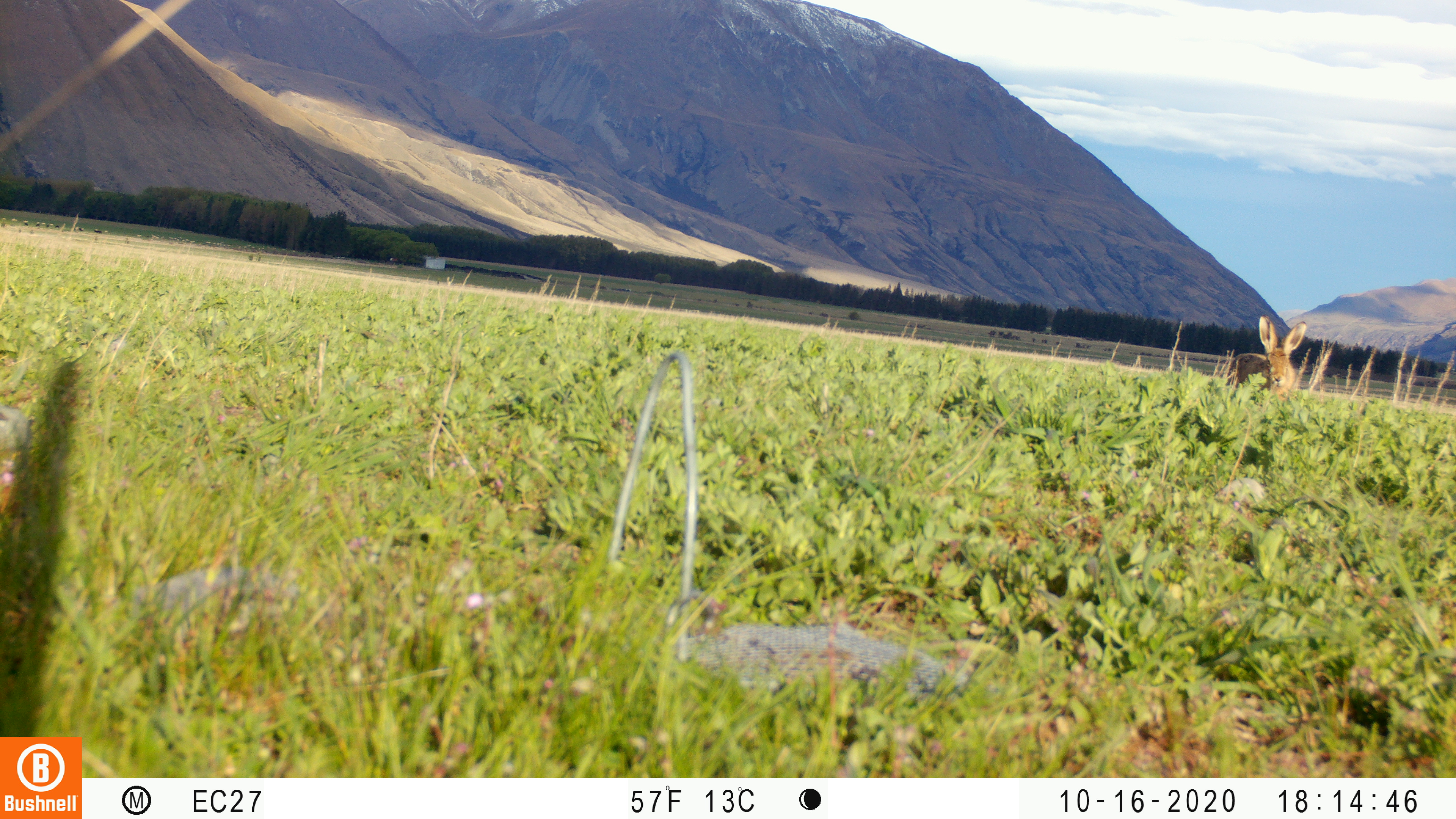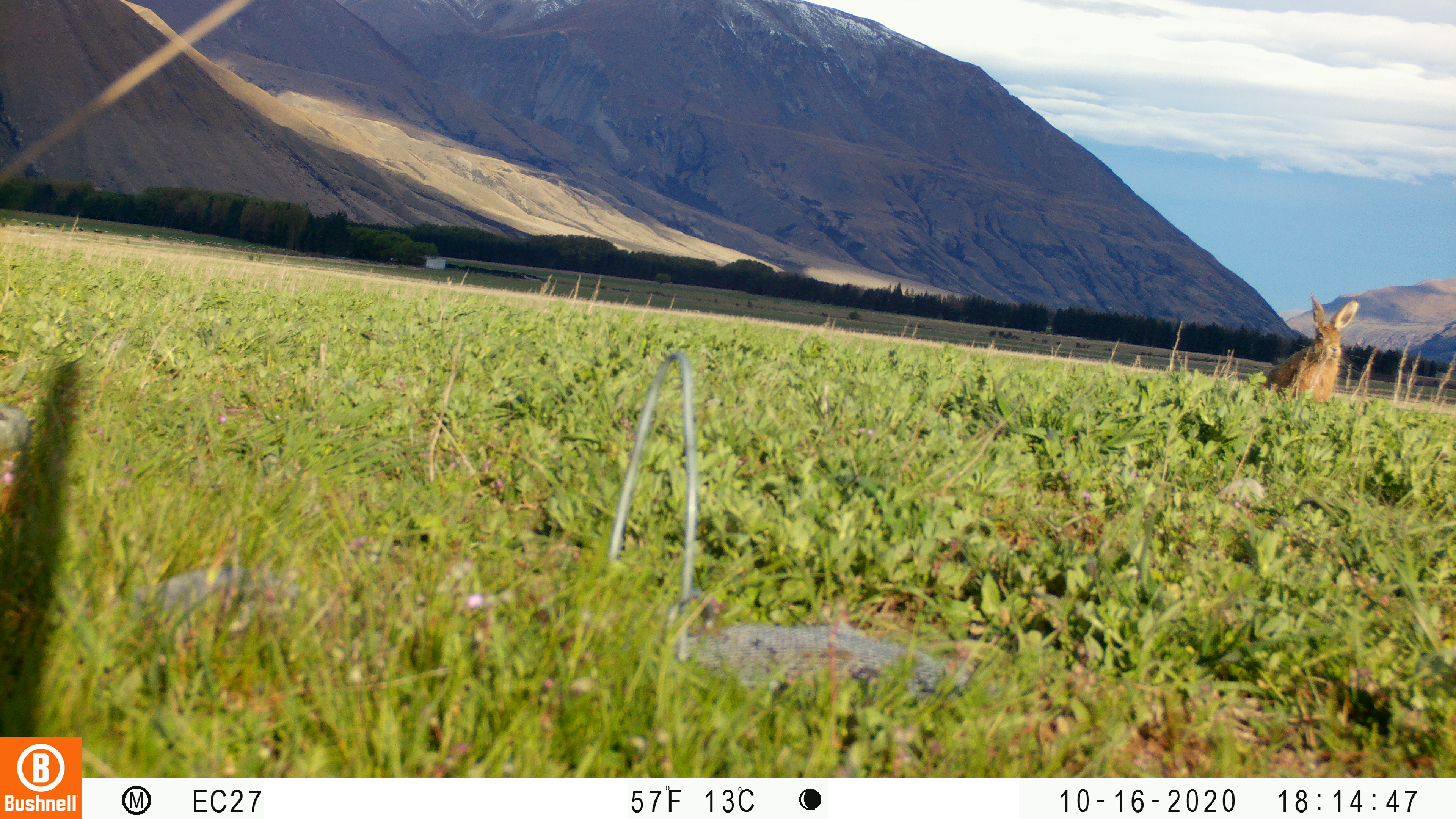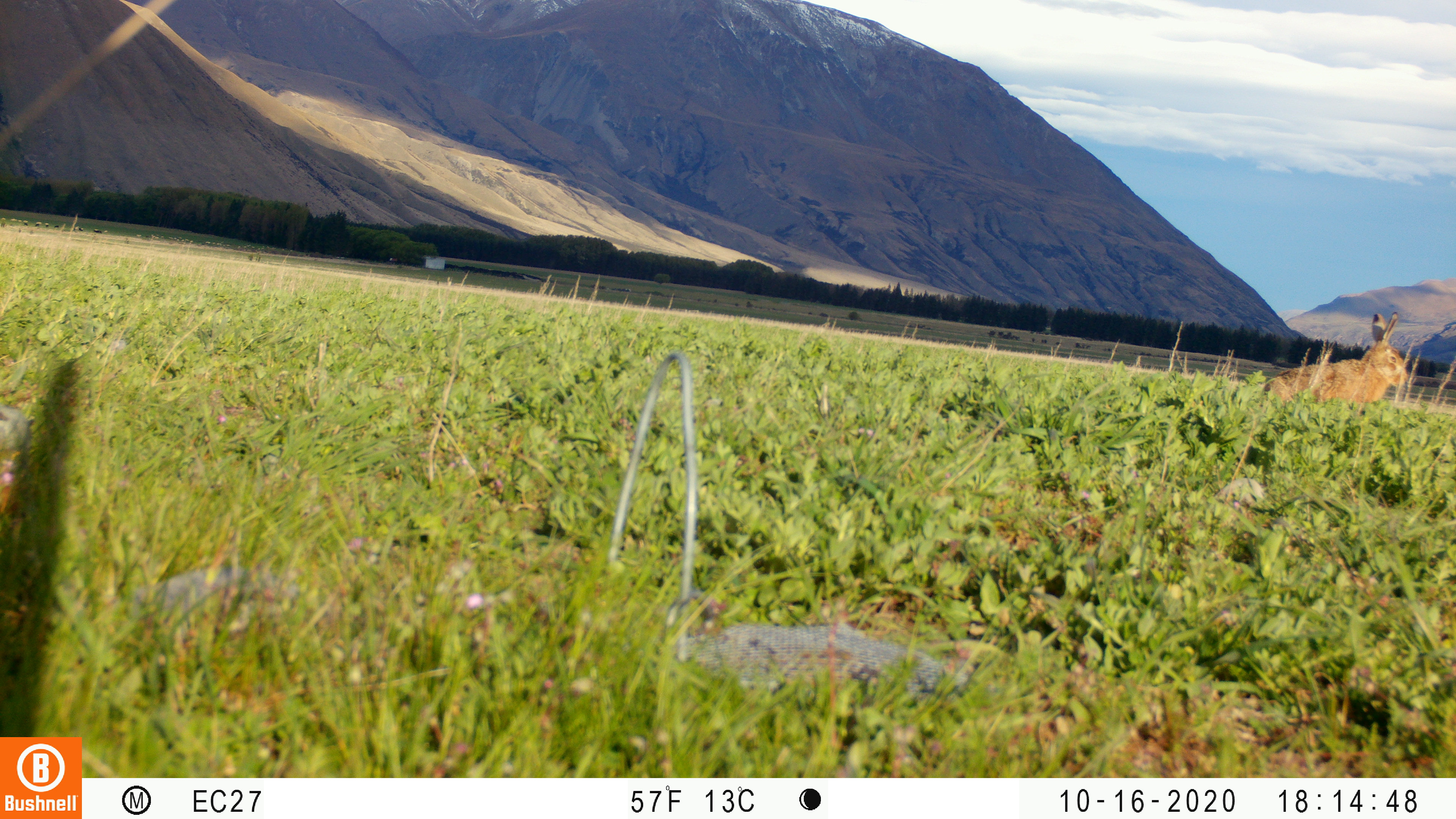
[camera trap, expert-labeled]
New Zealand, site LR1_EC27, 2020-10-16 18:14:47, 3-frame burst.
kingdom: Animalia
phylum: Chordata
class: Mammalia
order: Lagomorpha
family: Leporidae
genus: Lepus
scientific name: Lepus europaeus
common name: brown hare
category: hare